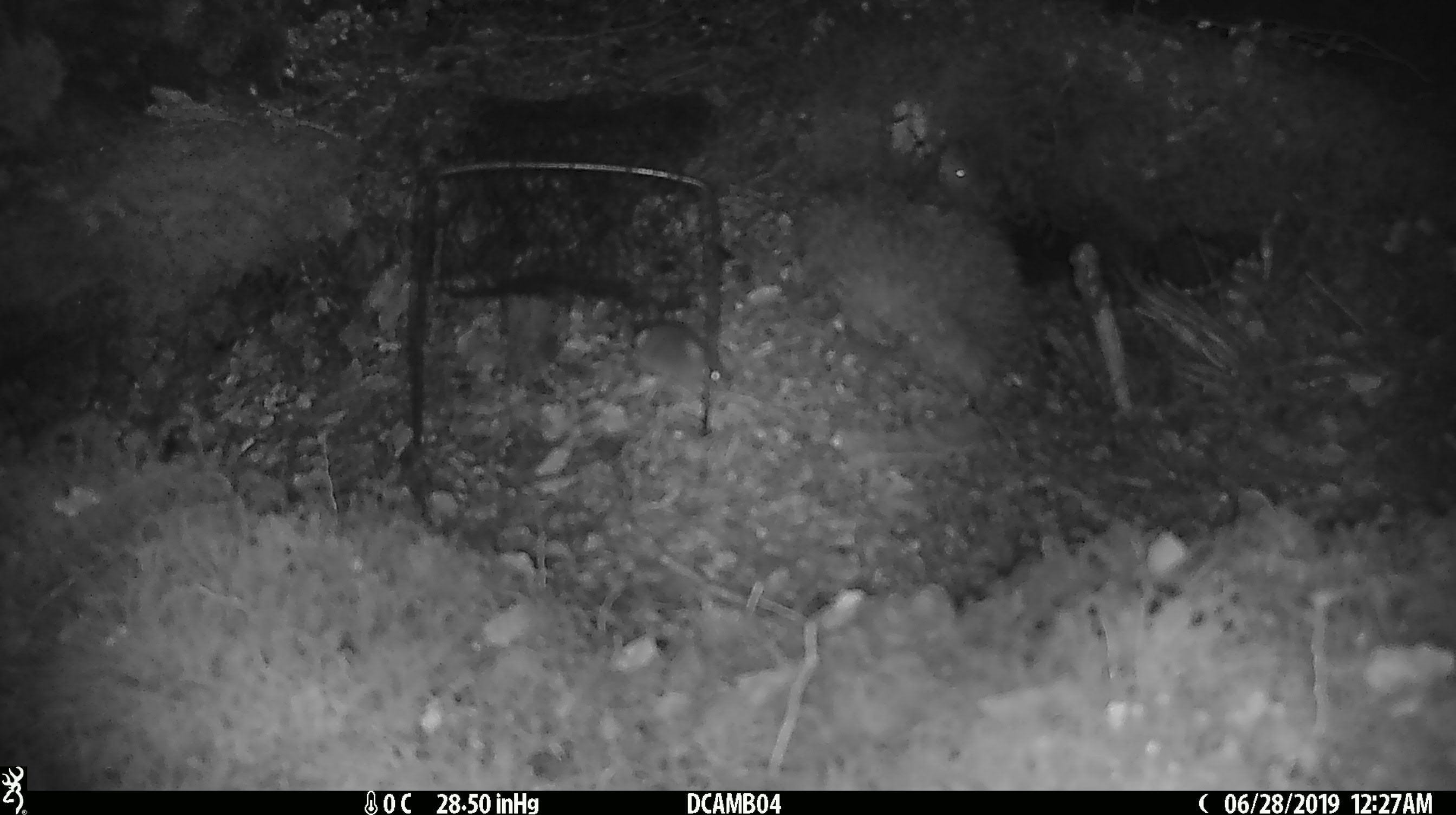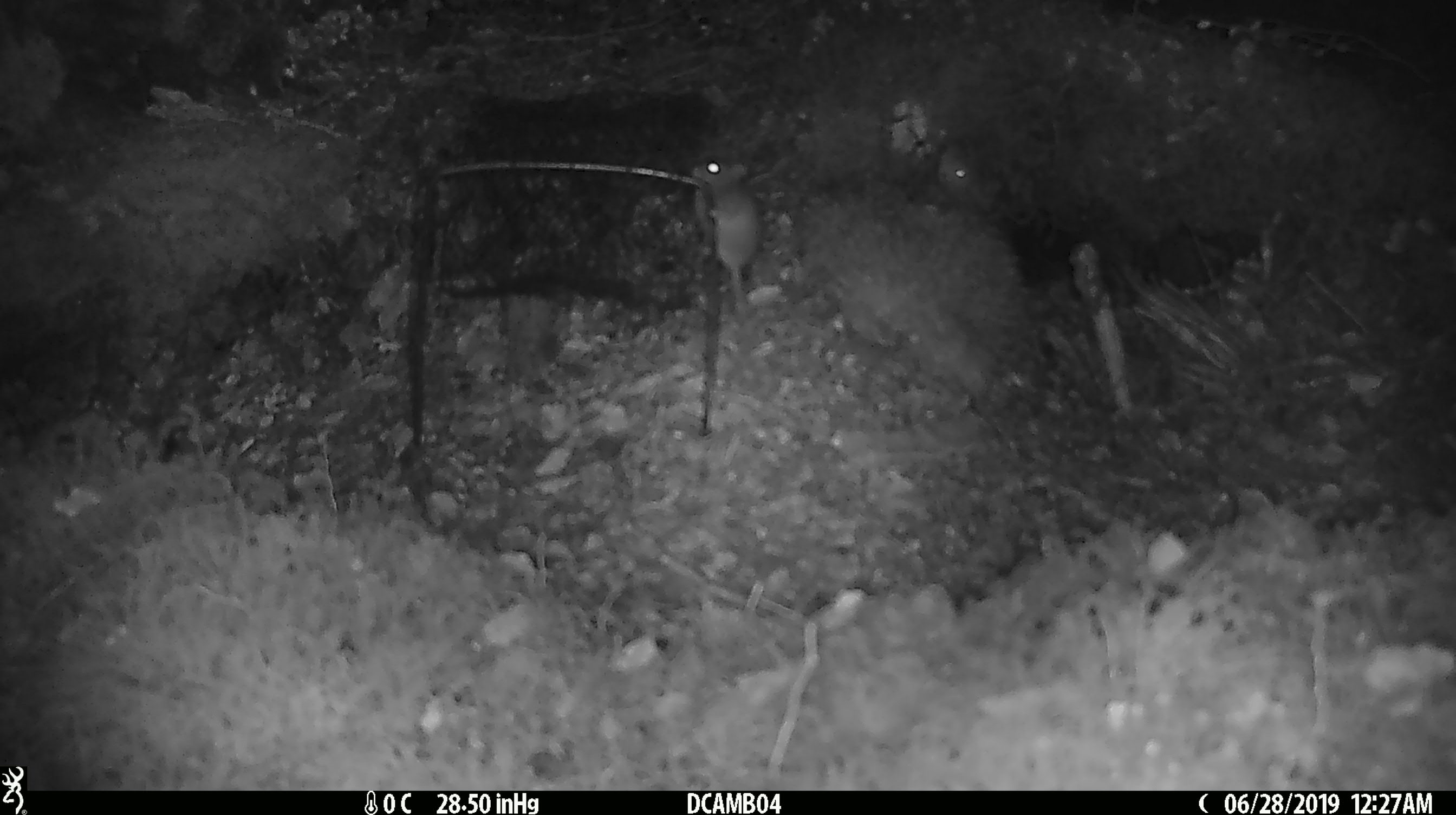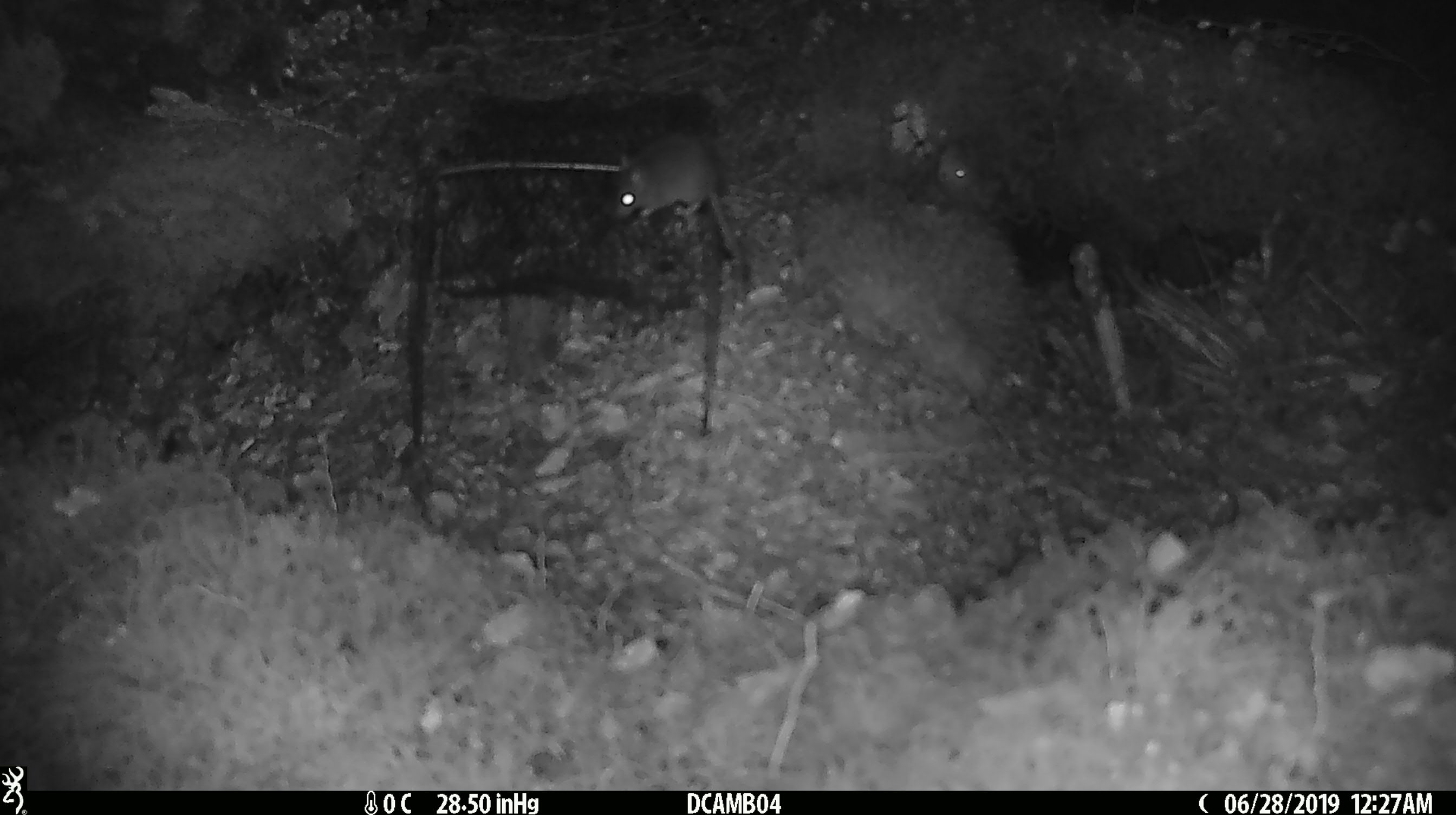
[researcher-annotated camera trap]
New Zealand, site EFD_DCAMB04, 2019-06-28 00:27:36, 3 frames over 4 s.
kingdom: Animalia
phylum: Chordata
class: Mammalia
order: Rodentia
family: Muridae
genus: Mus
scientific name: Mus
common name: mouse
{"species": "mouse (Mus)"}